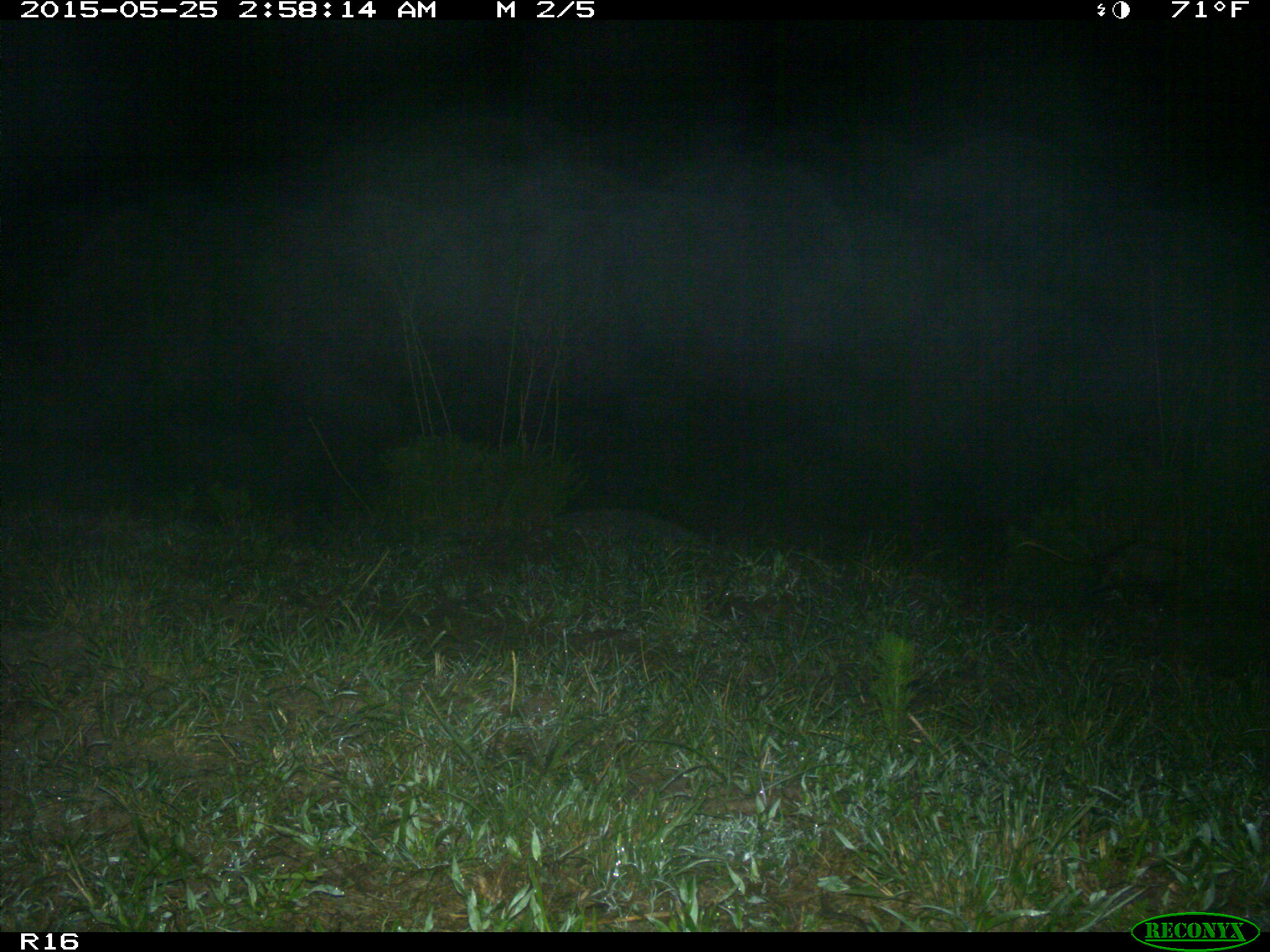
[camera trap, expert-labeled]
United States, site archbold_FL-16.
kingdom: Animalia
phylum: Chordata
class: Mammalia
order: Didelphimorphia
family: Didelphidae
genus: Didelphis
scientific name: Didelphis virginiana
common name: virginia opossum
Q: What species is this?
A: Didelphis virginiana (virginia opossum).